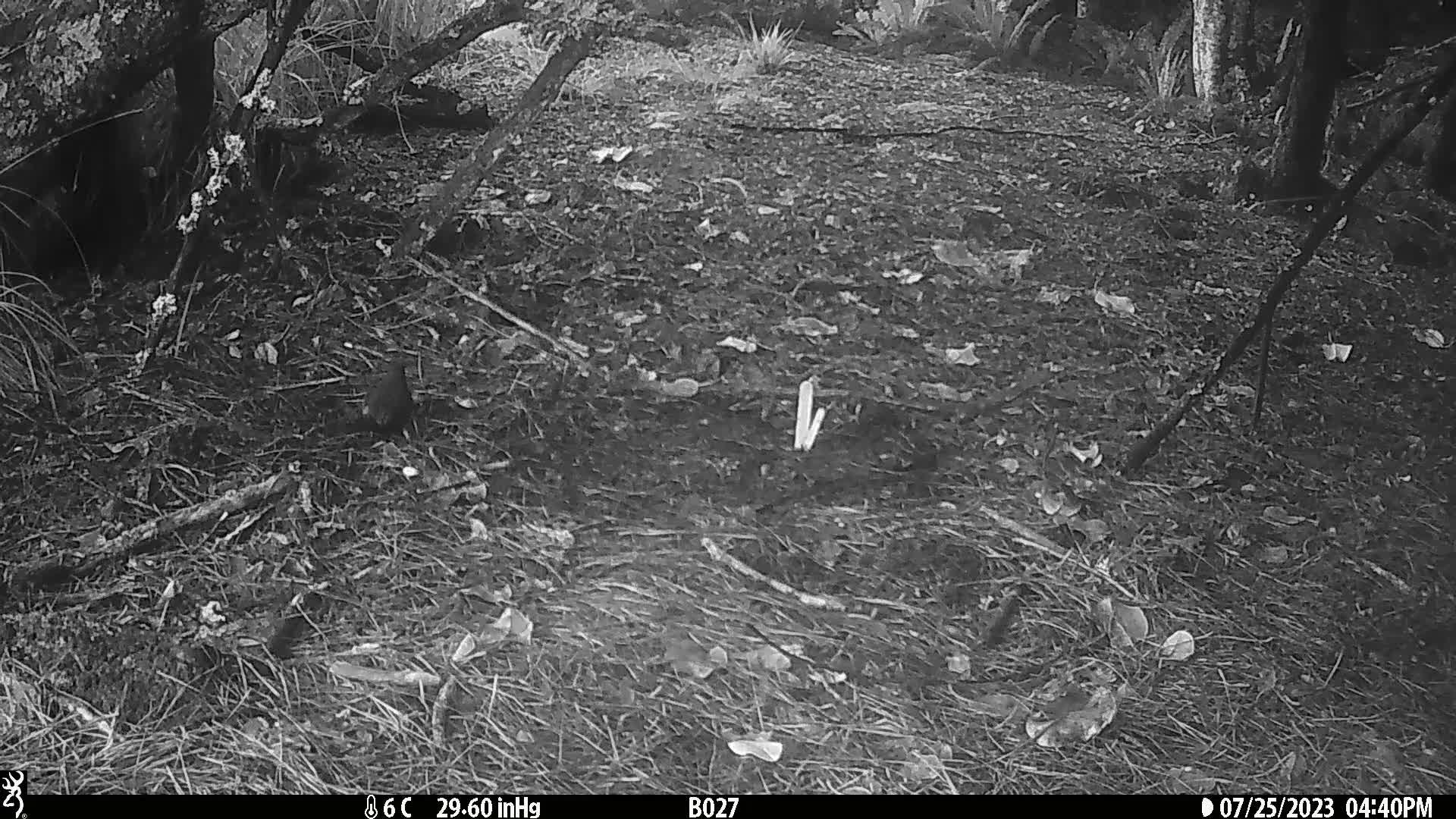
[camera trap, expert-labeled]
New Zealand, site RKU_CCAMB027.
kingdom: Animalia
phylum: Chordata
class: Aves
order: Passeriformes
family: Turdidae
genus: Turdus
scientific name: Turdus merula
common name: eurasian blackbird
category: blackbird